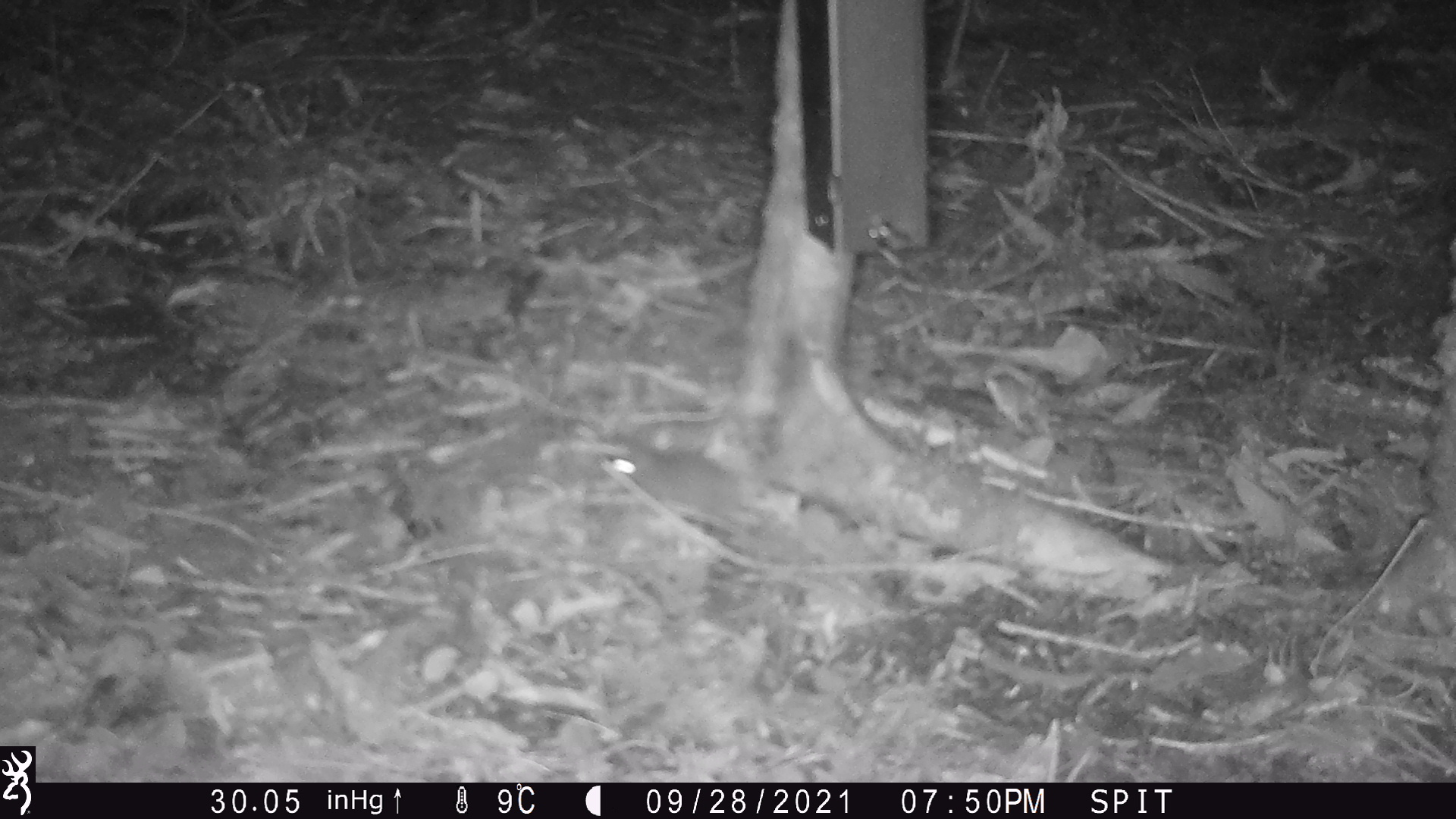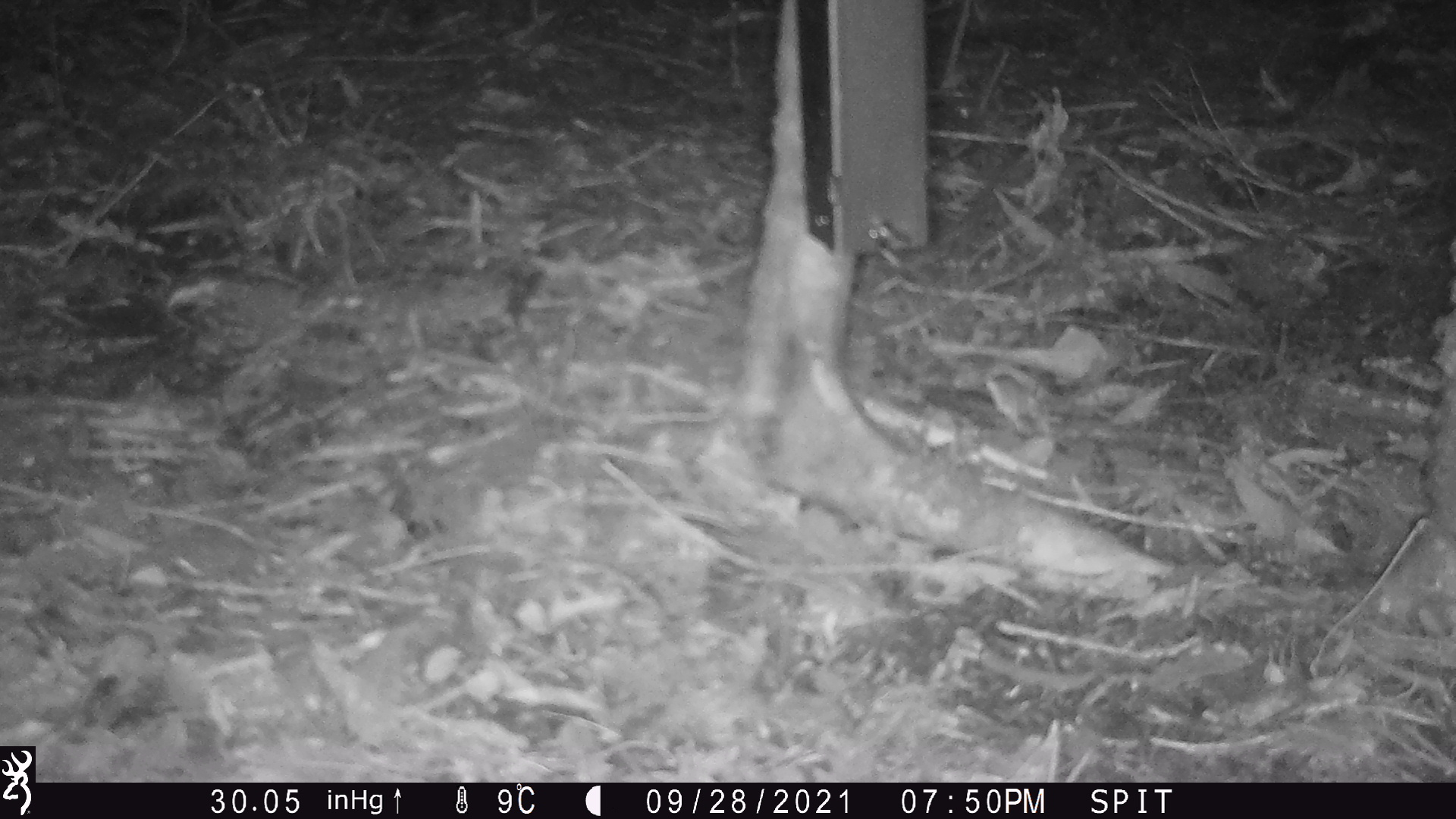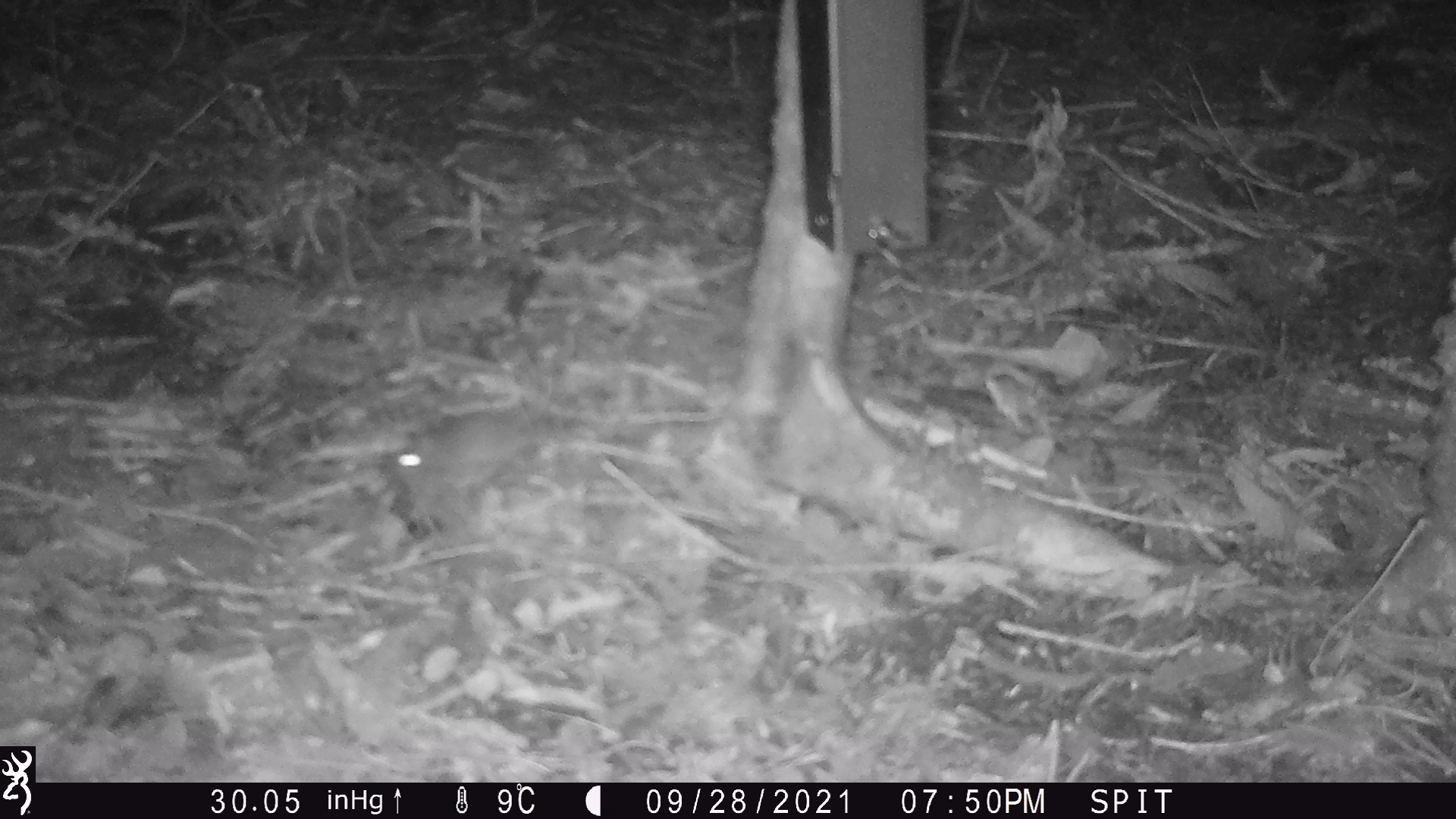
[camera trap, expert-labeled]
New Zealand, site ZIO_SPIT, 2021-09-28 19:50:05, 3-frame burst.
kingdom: Animalia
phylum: Chordata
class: Mammalia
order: Rodentia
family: Muridae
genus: Mus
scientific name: Mus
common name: mouse